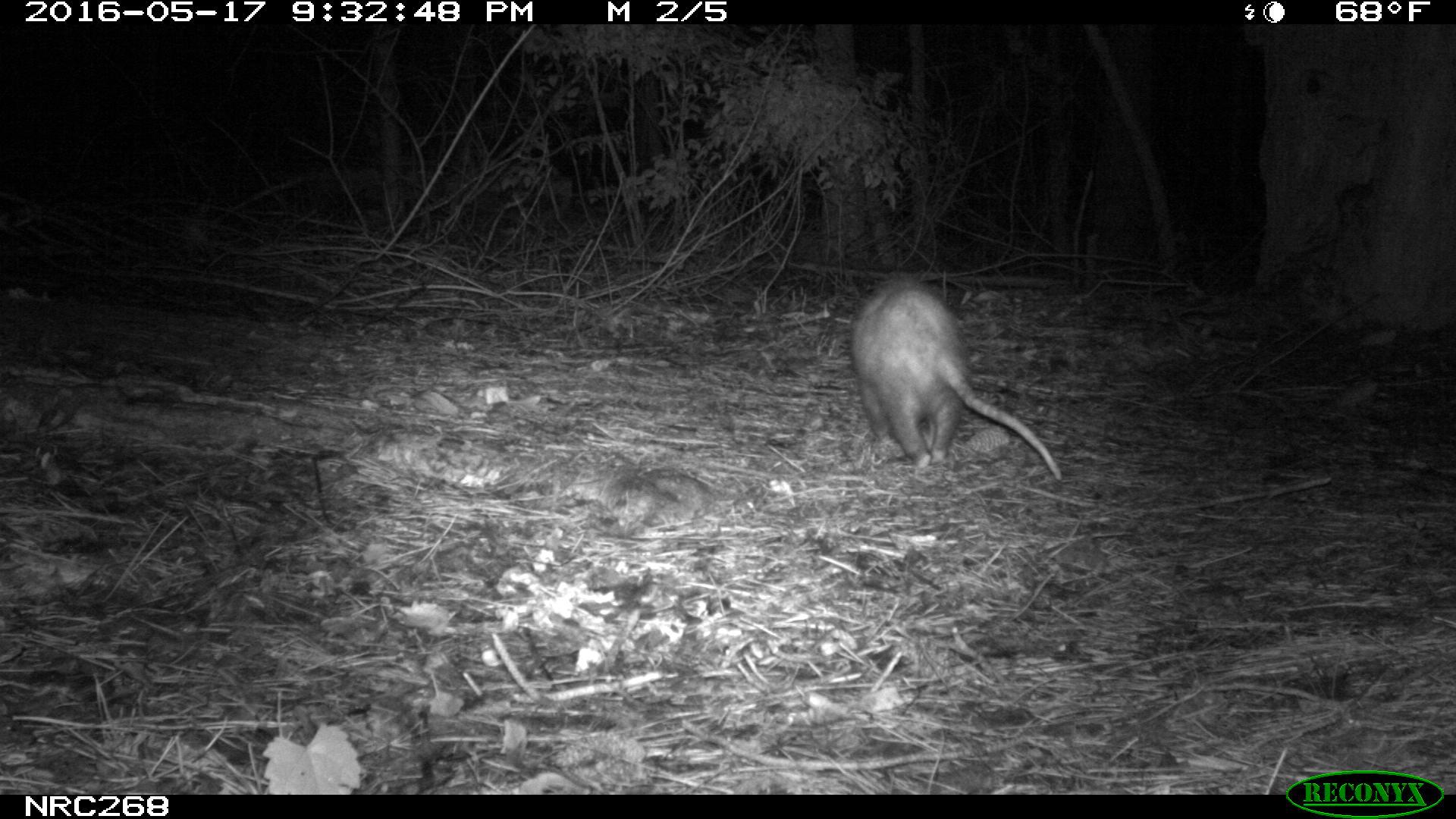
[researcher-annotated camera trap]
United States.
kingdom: Animalia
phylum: Chordata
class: Mammalia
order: Didelphimorphia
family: Didelphidae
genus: Didelphis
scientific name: Didelphis virginiana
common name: virginia opossum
Virginia Opossum (Didelphis virginiana).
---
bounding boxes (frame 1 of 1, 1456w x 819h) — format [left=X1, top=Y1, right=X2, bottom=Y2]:
Virginia Opossum: [left=831, top=270, right=1066, bottom=492]